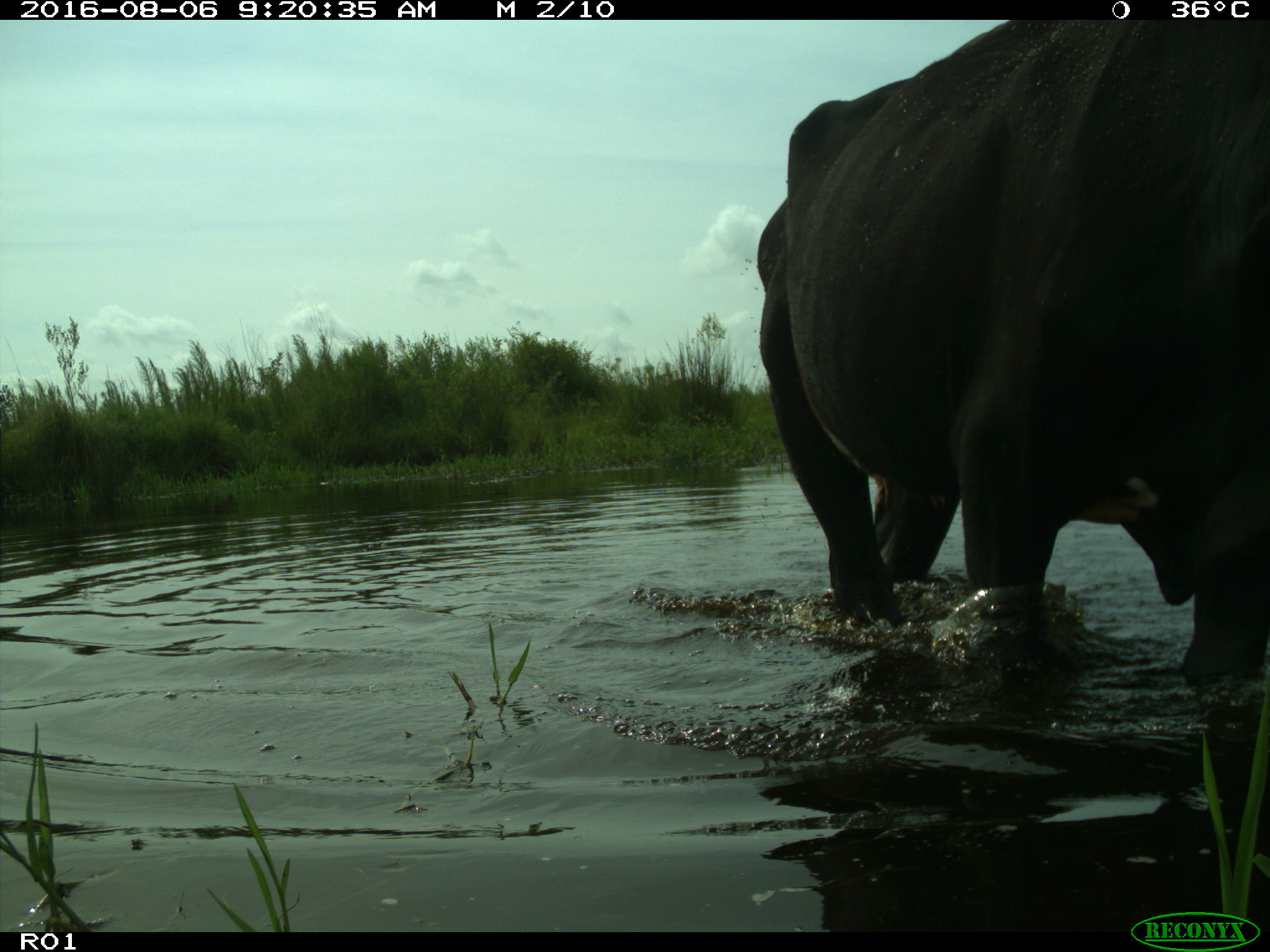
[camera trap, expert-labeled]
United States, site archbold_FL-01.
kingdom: Animalia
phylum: Chordata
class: Mammalia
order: Artiodactyla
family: Bovidae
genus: Bos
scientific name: Bos taurus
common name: domestic cow